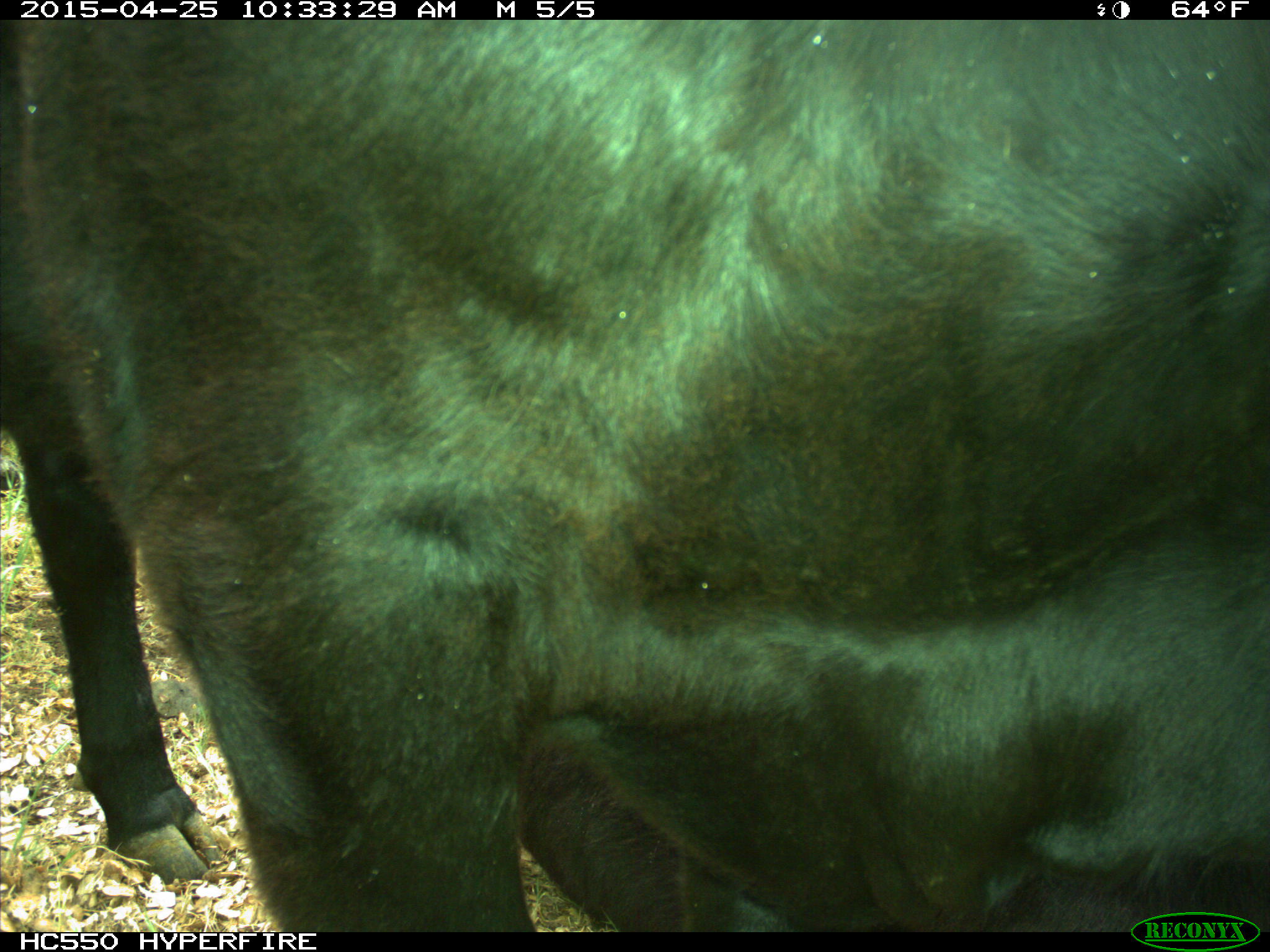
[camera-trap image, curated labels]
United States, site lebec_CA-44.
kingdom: Animalia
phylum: Chordata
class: Mammalia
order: Artiodactyla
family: Suidae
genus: Sus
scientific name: Sus scrofa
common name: wild boar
Sus scrofa (wild boar).